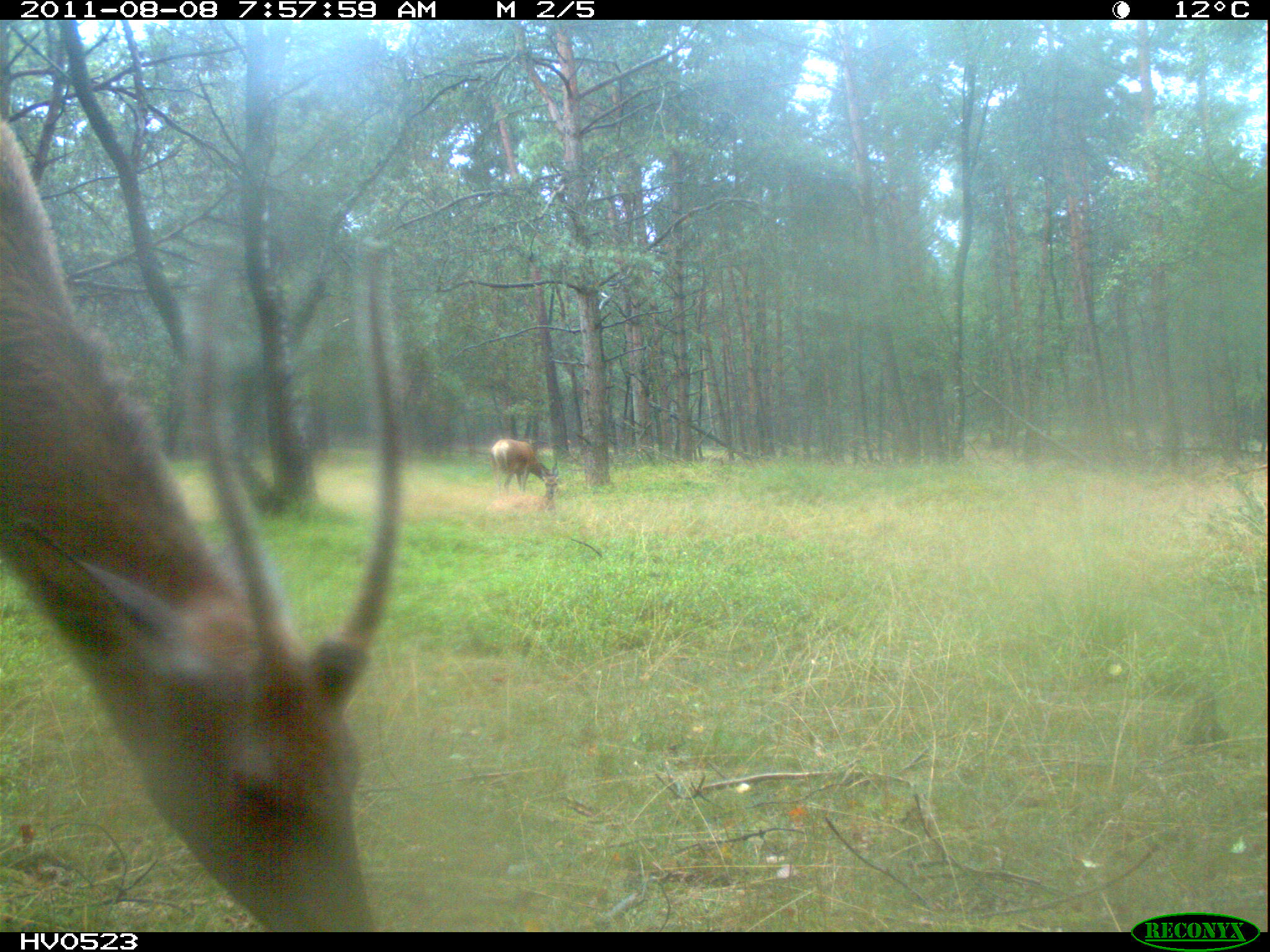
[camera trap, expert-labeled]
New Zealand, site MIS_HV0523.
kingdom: Animalia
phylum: Chordata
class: Mammalia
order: Artiodactyla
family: Cervidae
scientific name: Cervidae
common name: deer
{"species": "deer (Cervidae)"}